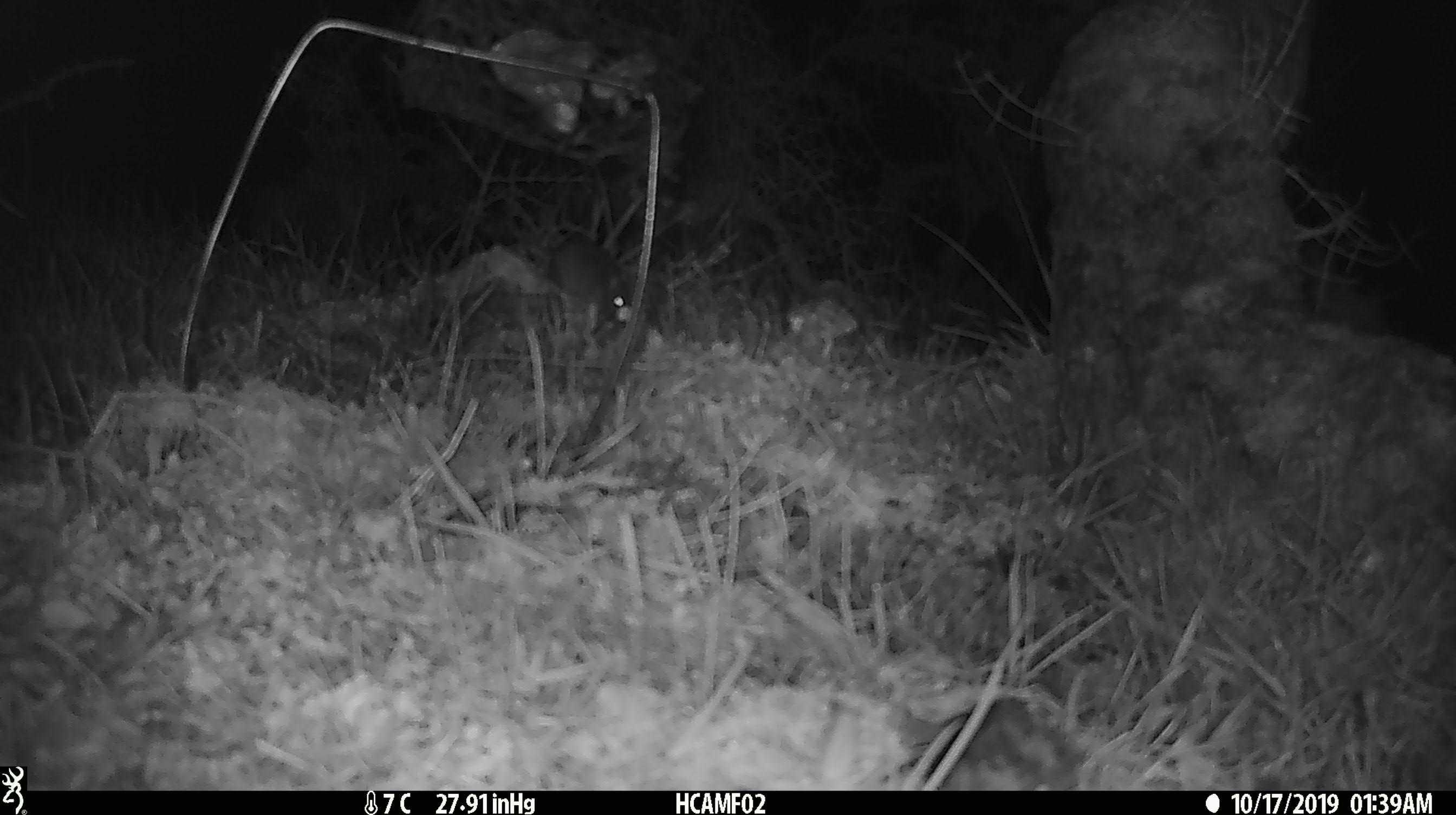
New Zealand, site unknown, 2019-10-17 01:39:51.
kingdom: Animalia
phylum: Chordata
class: Mammalia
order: Rodentia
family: Muridae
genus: Mus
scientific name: Mus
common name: mouse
Mouse (Mus).